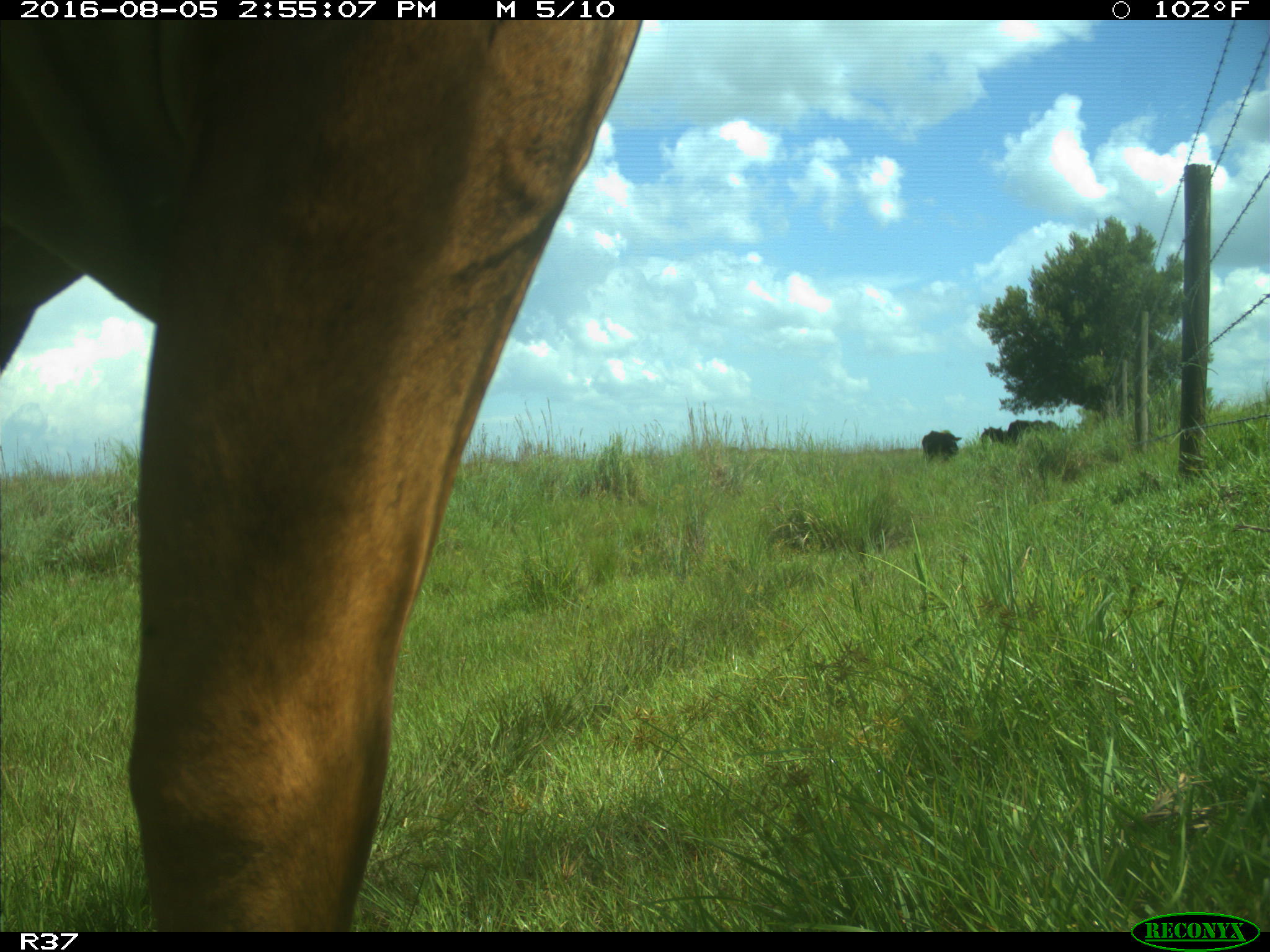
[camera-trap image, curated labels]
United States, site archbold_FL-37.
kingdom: Animalia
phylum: Chordata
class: Mammalia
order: Artiodactyla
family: Bovidae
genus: Bos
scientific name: Bos taurus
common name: domestic cow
Bos taurus (domestic cow).